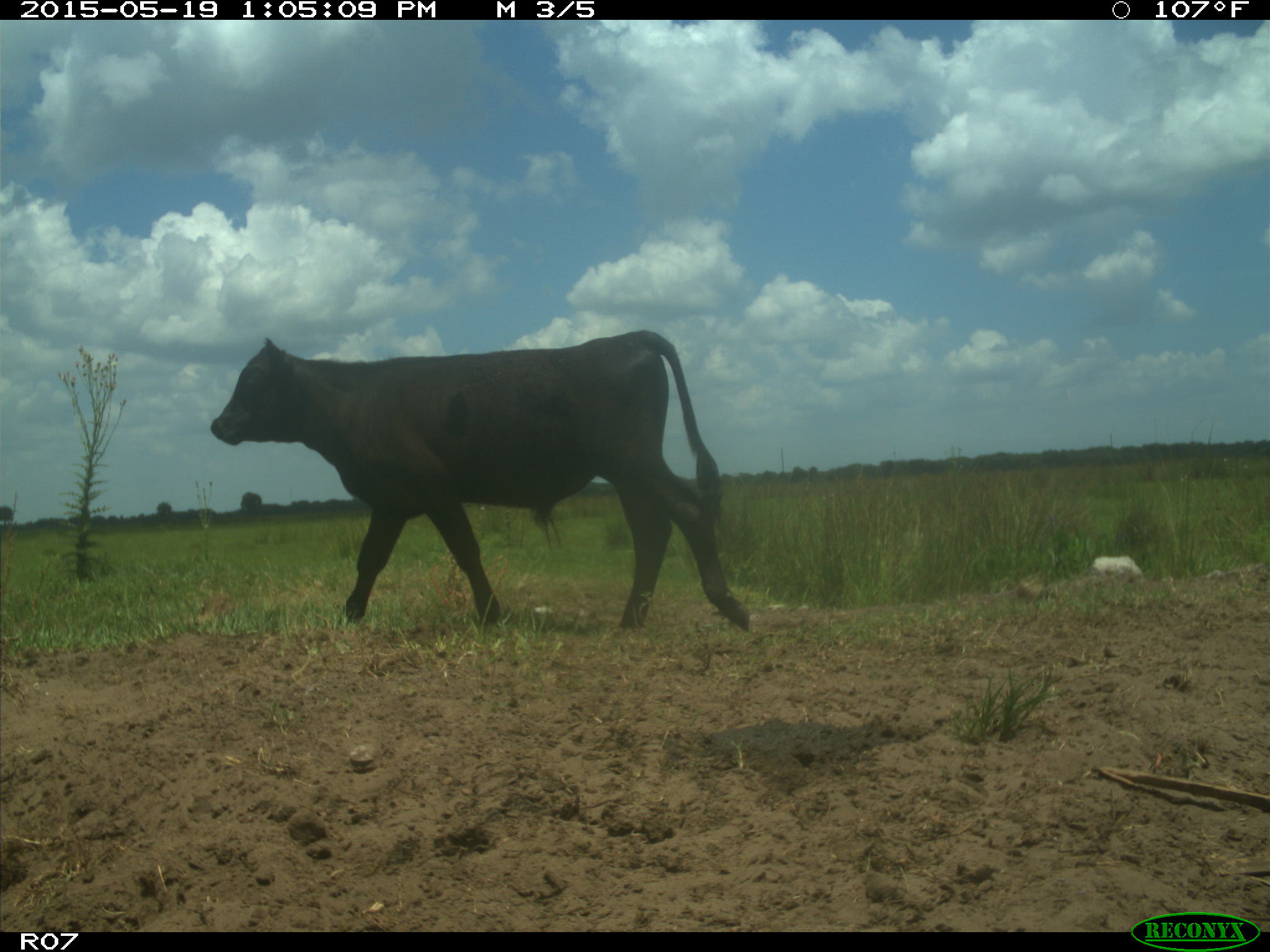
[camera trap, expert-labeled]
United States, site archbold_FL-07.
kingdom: Animalia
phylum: Chordata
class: Mammalia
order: Artiodactyla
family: Bovidae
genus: Bos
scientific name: Bos taurus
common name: domestic cow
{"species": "Bos taurus (domestic cow)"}